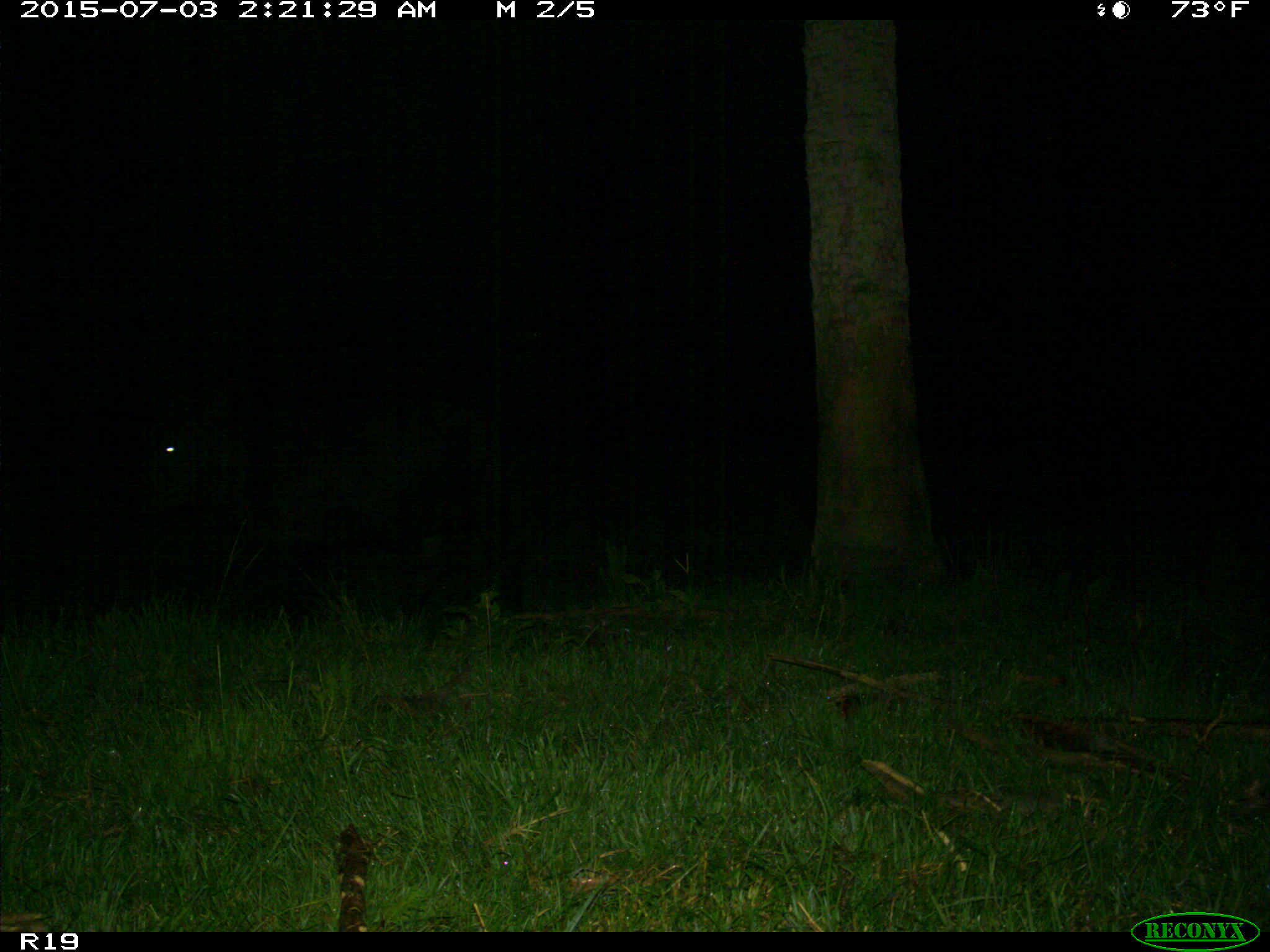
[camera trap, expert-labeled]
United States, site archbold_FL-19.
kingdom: Animalia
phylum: Chordata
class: Mammalia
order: Artiodactyla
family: Bovidae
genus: Bos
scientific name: Bos taurus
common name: domestic cow